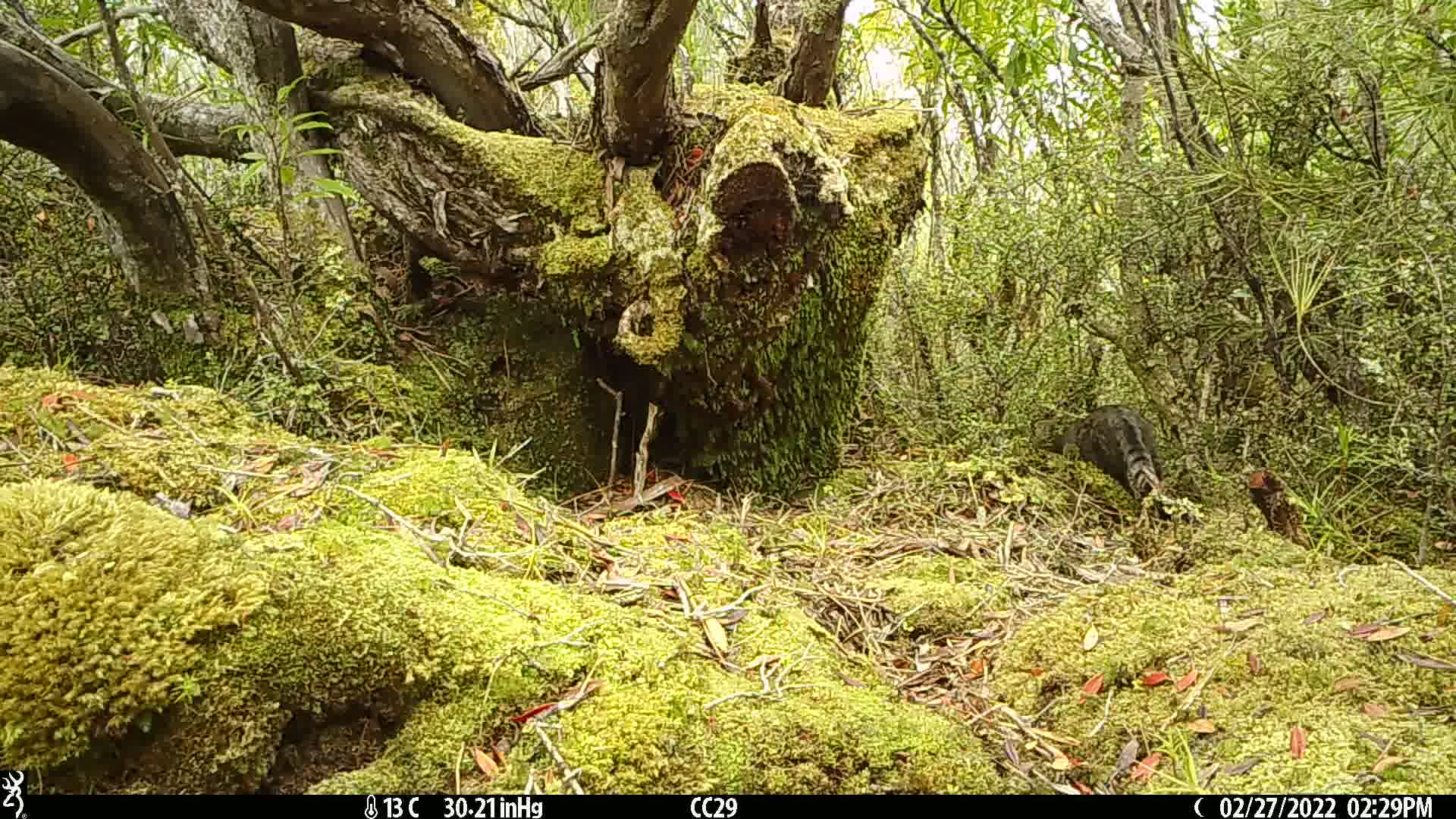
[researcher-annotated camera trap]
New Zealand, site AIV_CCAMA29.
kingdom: Animalia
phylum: Chordata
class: Mammalia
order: Carnivora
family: Felidae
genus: Felis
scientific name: Felis catus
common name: domestic cat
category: cat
Cat (domestic cat) (Felis catus).